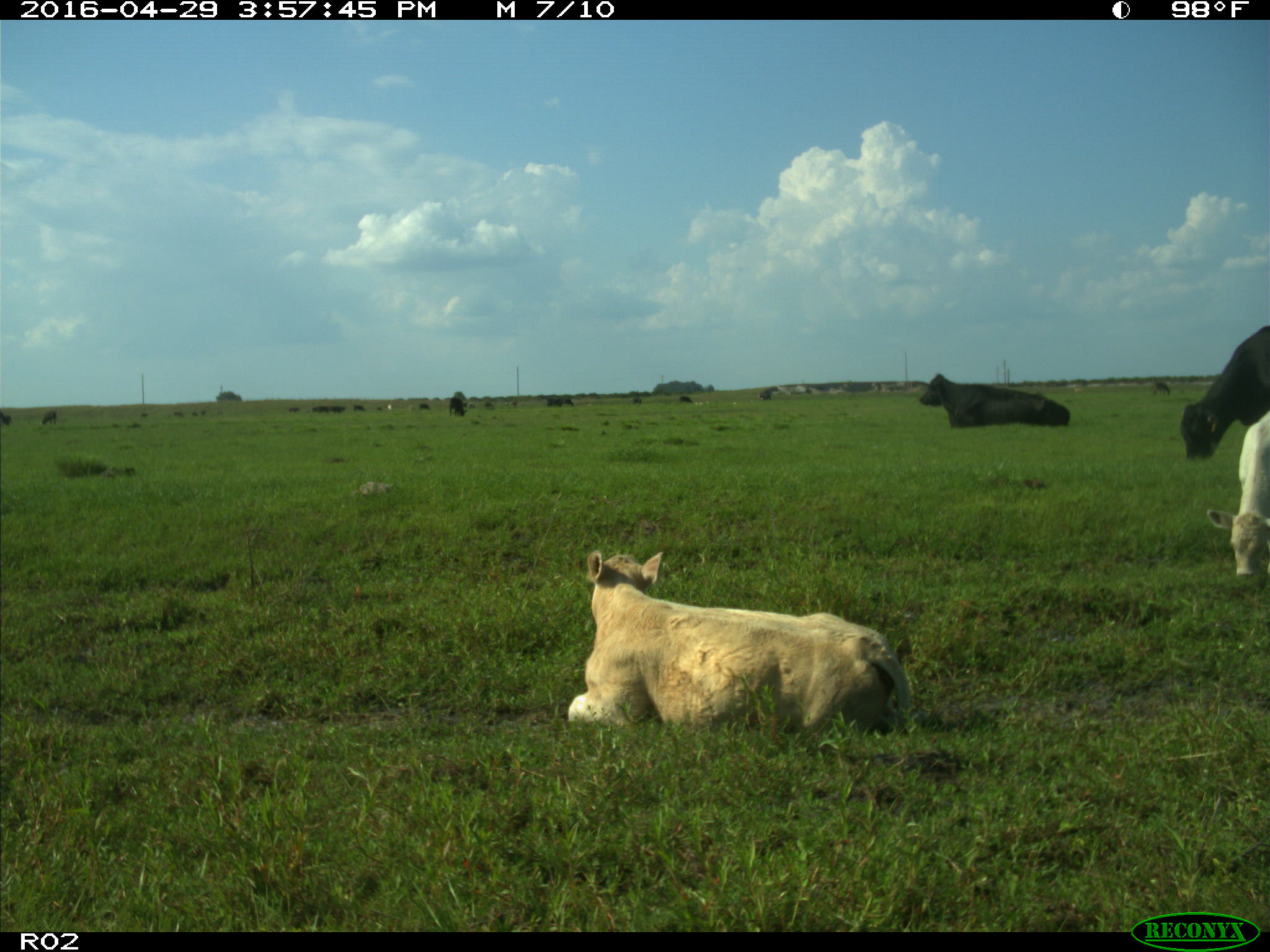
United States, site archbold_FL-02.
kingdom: Animalia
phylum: Chordata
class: Mammalia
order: Artiodactyla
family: Bovidae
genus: Bos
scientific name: Bos taurus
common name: domestic cow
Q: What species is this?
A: Bos taurus (domestic cow).